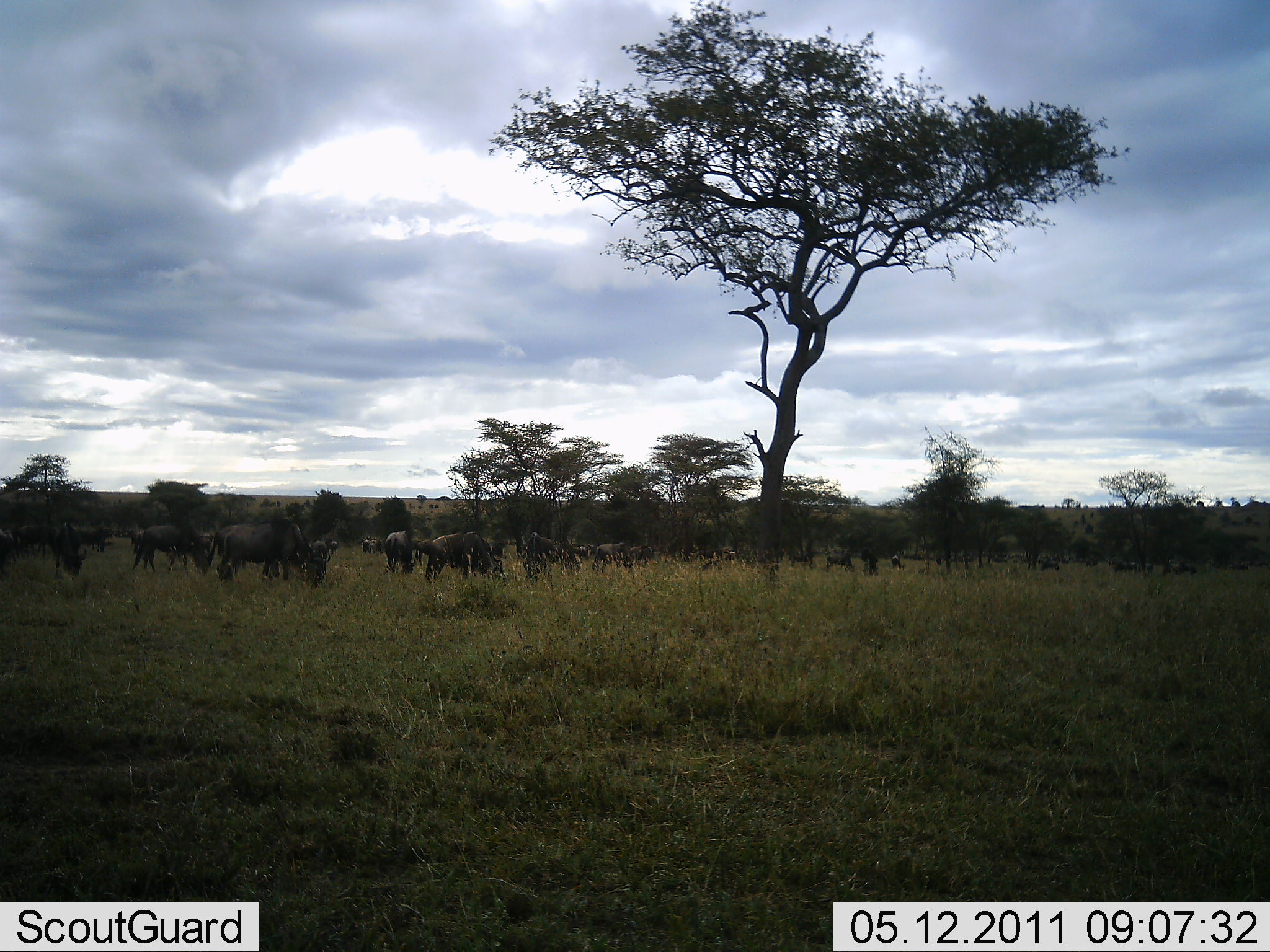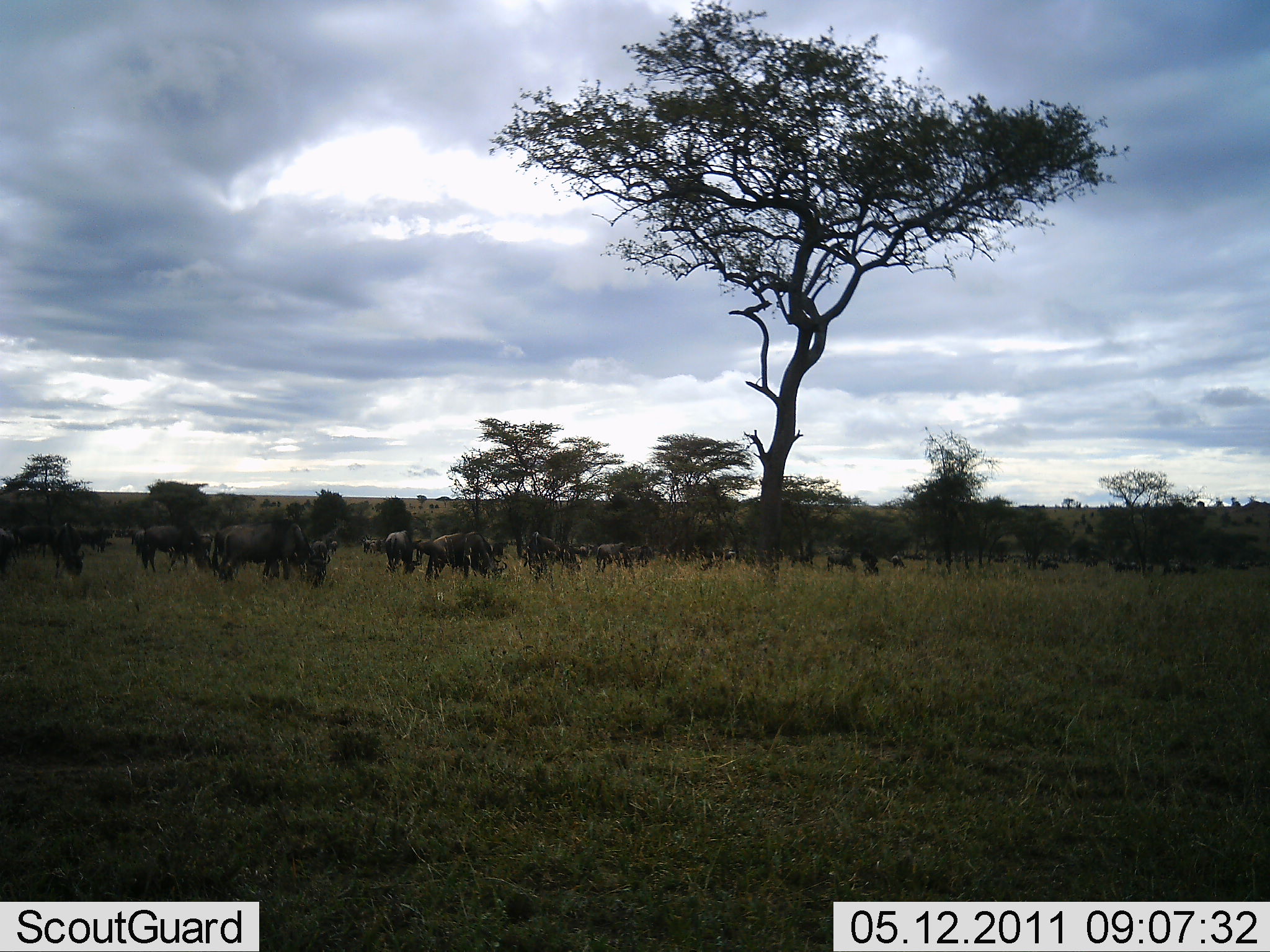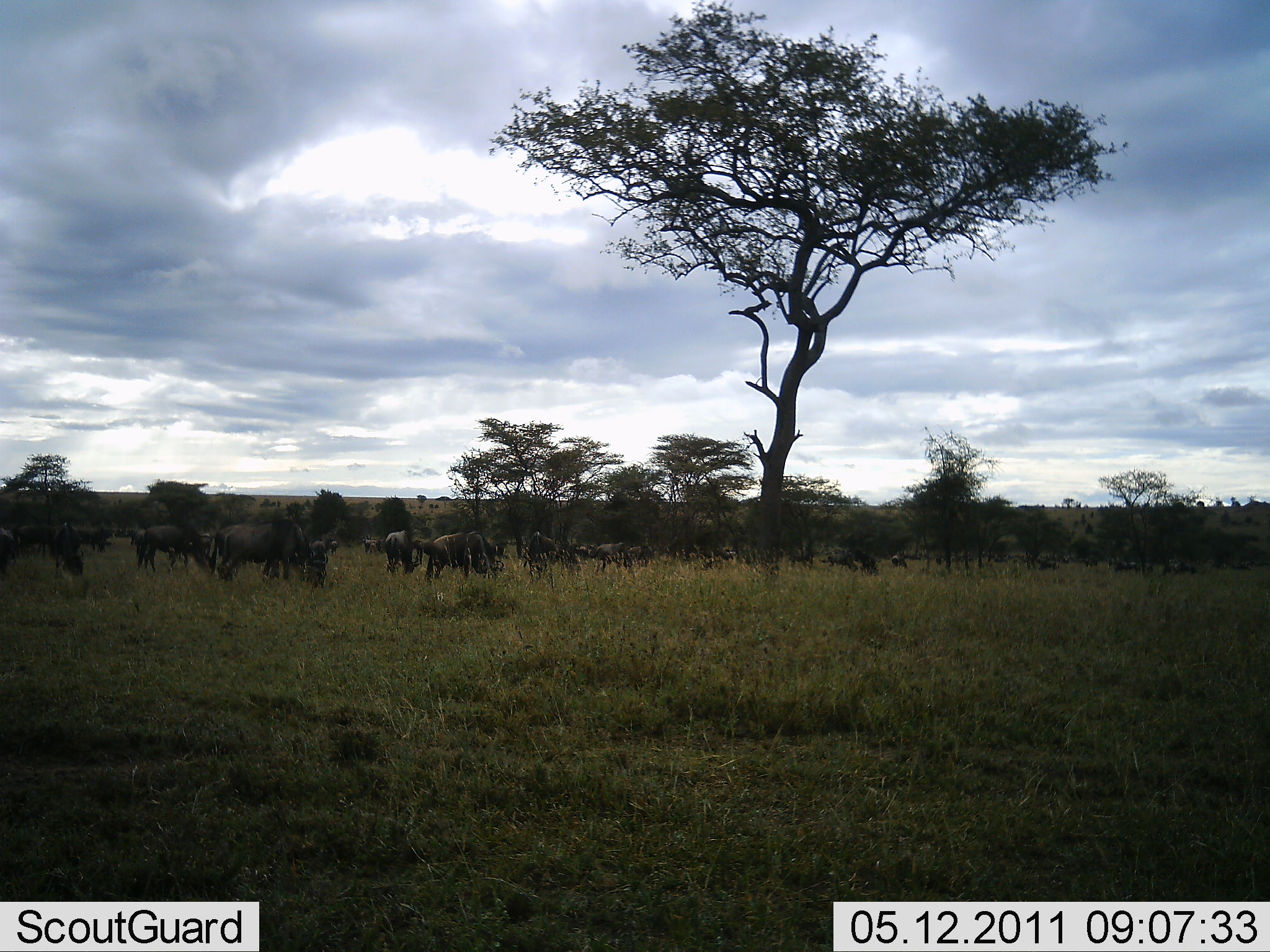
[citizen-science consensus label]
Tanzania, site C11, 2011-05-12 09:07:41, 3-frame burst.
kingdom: Animalia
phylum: Chordata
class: Mammalia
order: Artiodactyla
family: Bovidae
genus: Connochaetes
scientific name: Connochaetes taurinus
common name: blue wildebeest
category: wildebeest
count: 11-50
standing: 55%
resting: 0%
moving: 9%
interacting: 0%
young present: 0%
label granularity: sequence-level